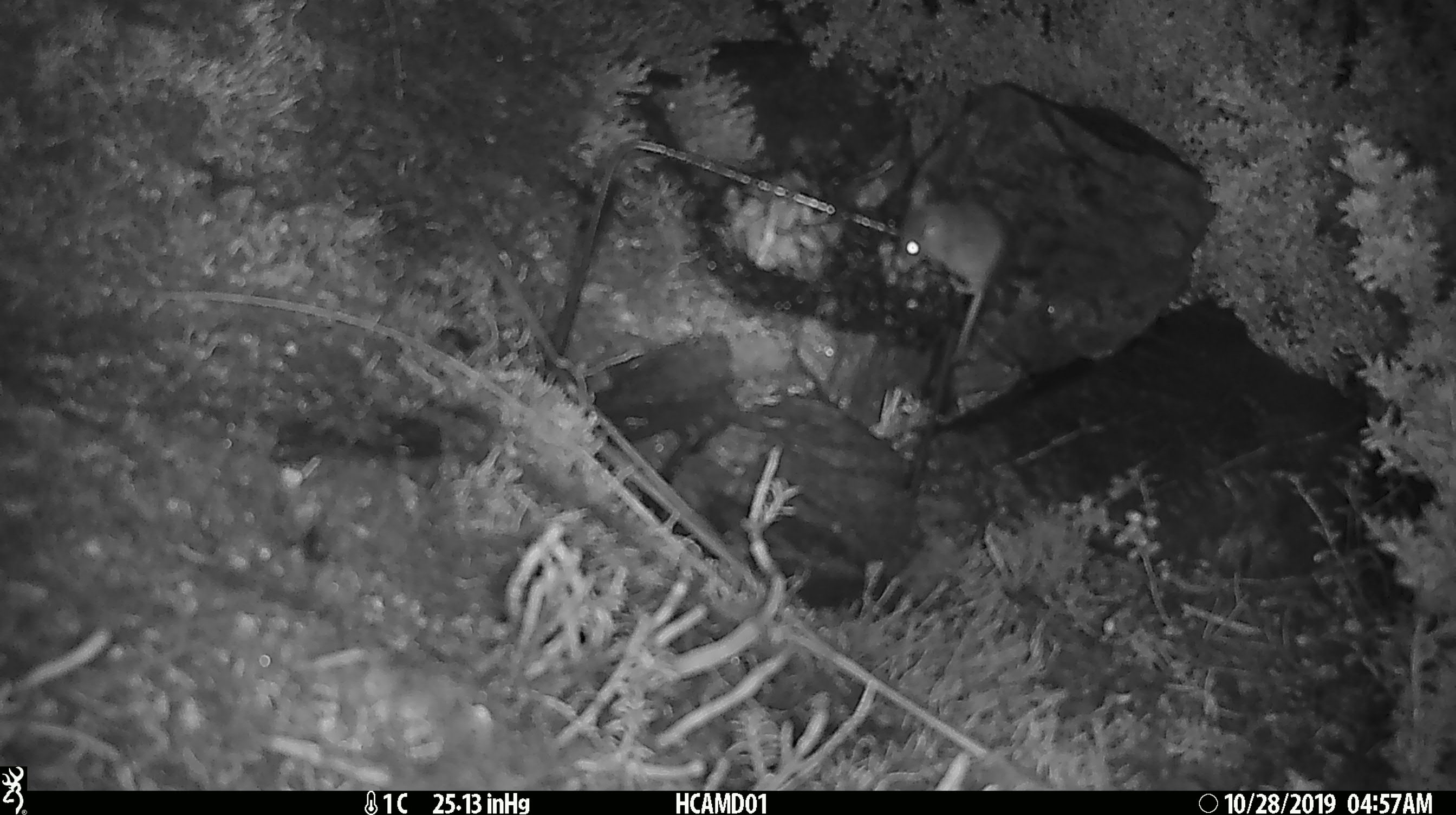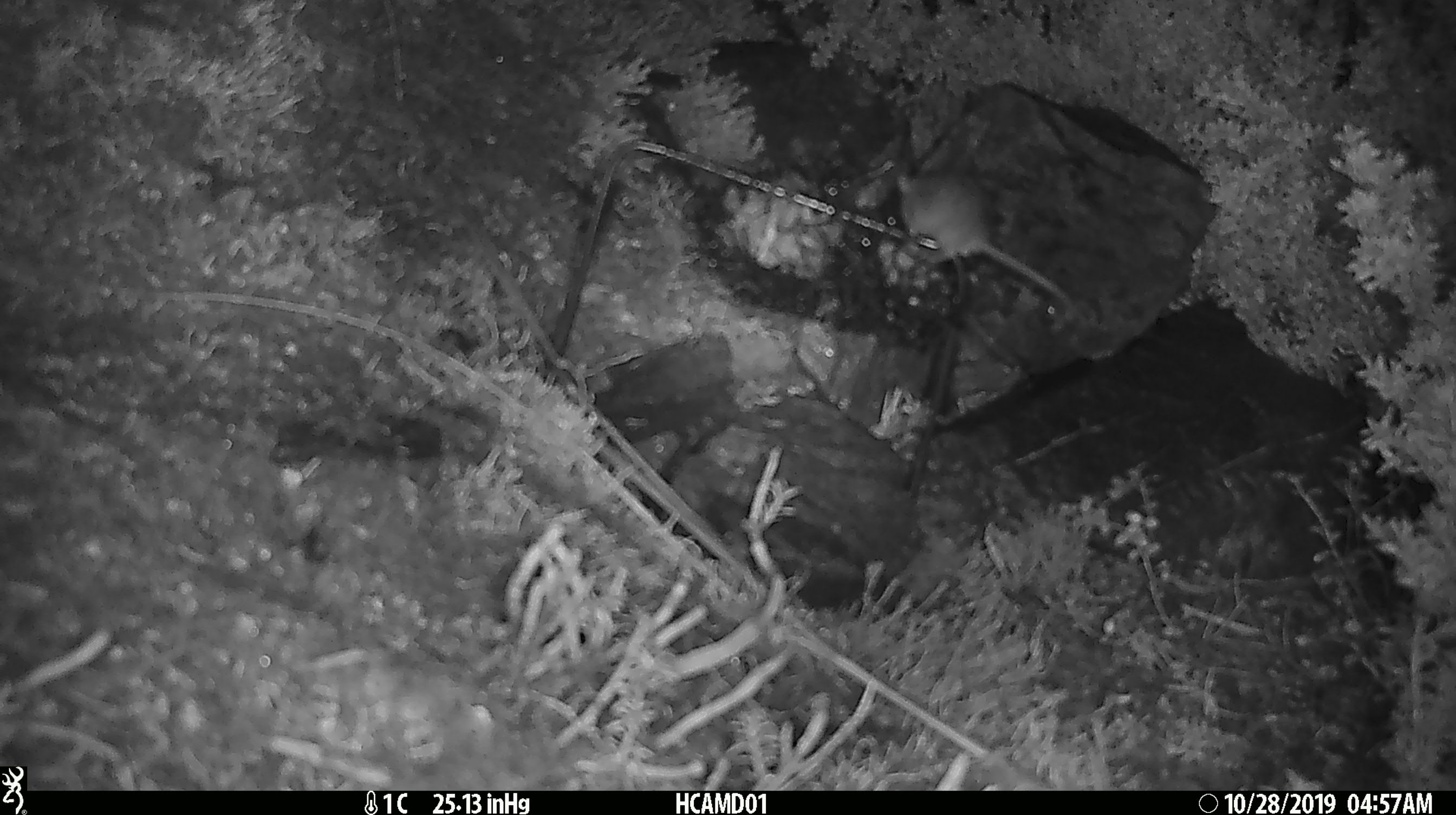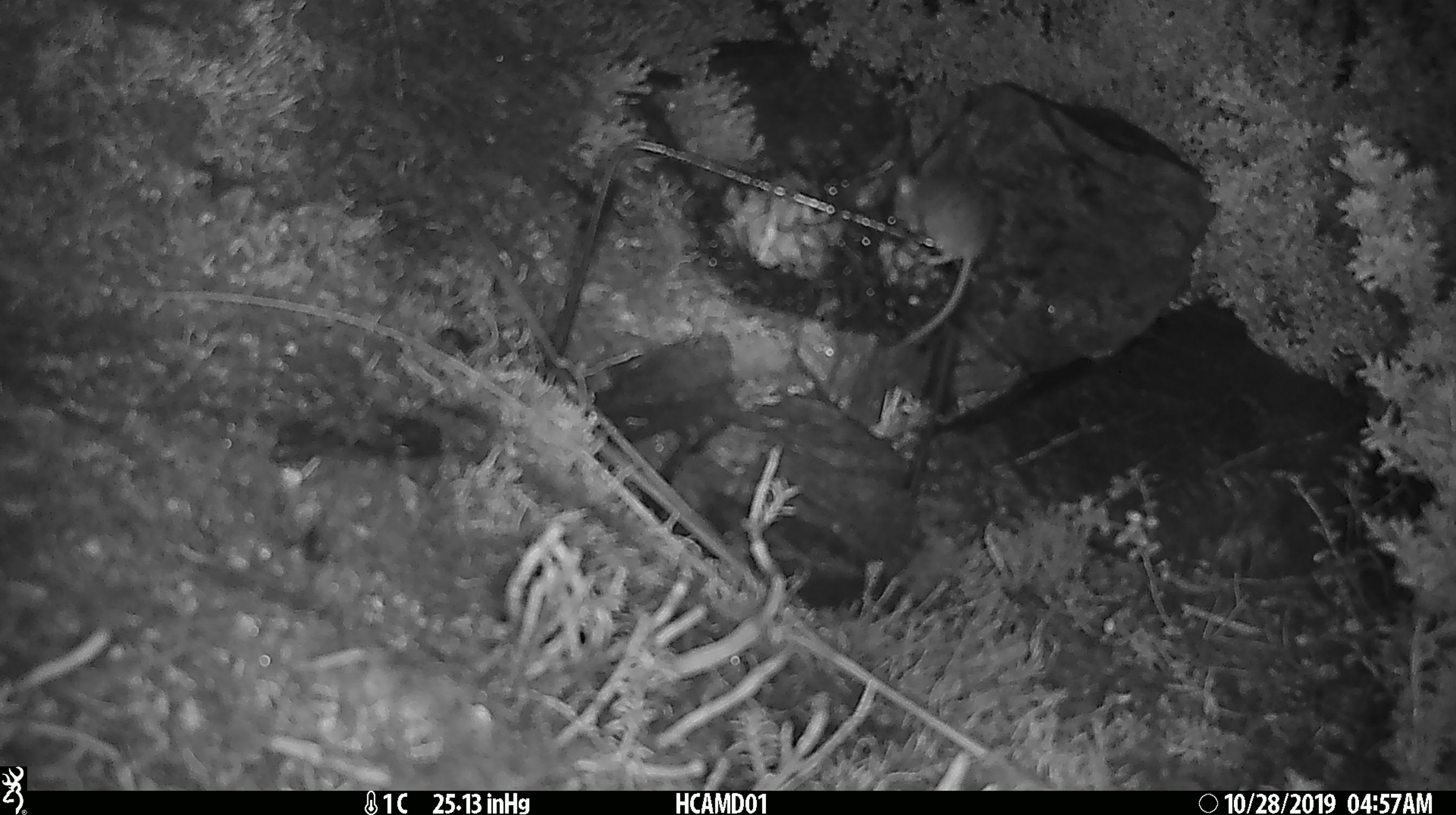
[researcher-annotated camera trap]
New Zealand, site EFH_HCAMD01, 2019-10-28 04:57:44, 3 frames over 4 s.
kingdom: Animalia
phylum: Chordata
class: Mammalia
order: Rodentia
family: Muridae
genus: Mus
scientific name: Mus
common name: mouse